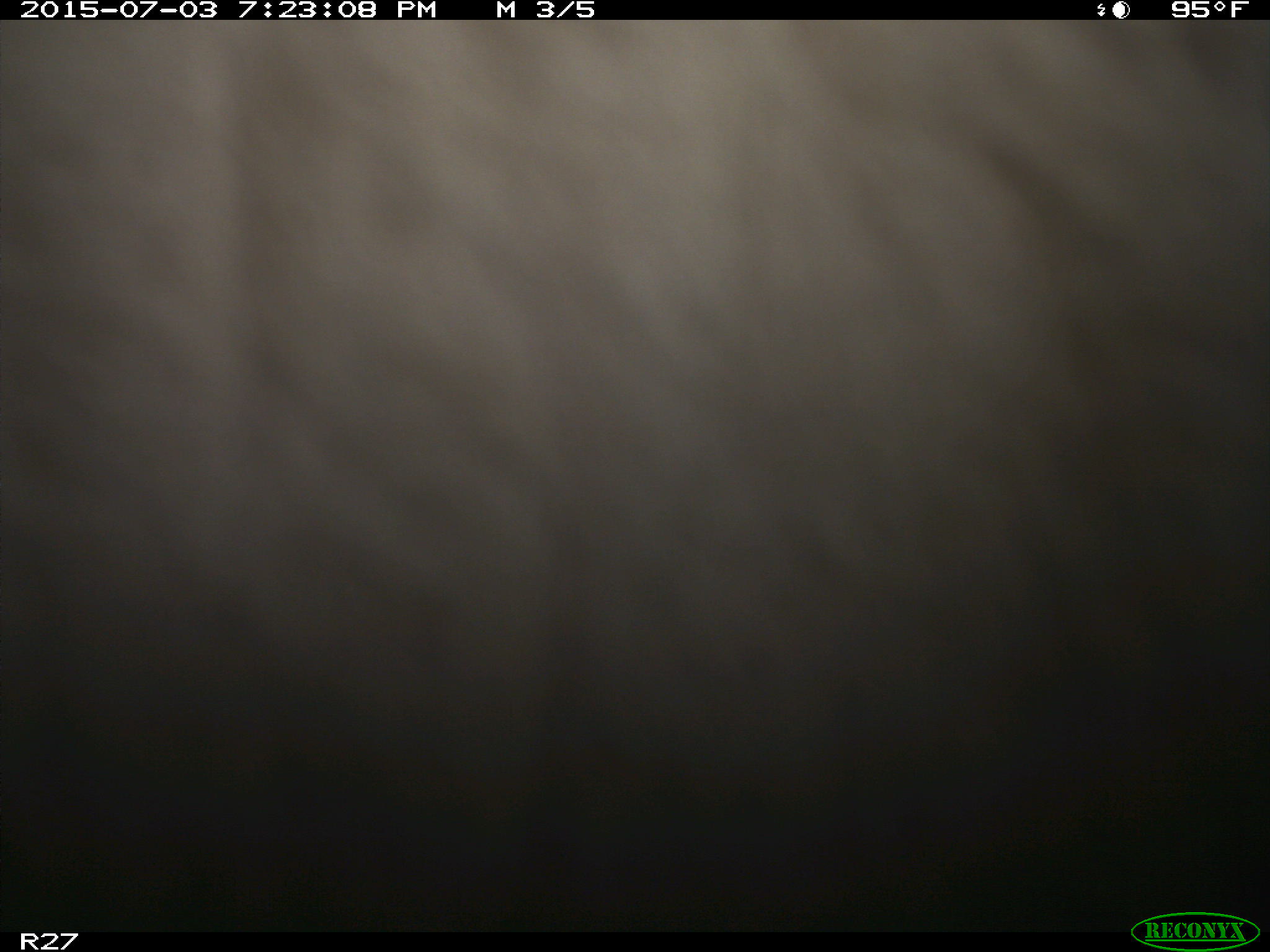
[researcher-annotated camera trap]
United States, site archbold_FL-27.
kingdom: Animalia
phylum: Chordata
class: Mammalia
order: Artiodactyla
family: Bovidae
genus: Bos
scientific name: Bos taurus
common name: domestic cow